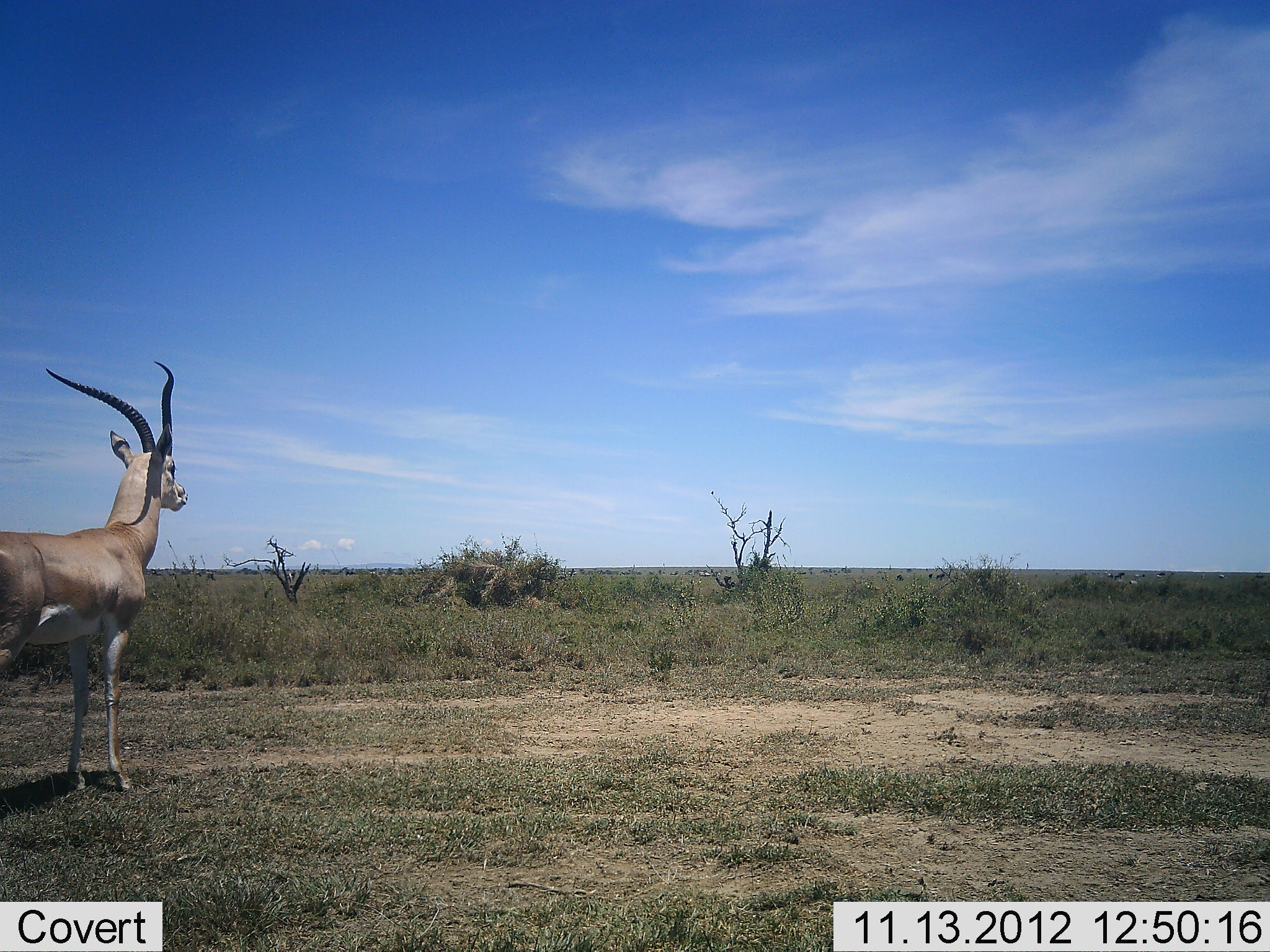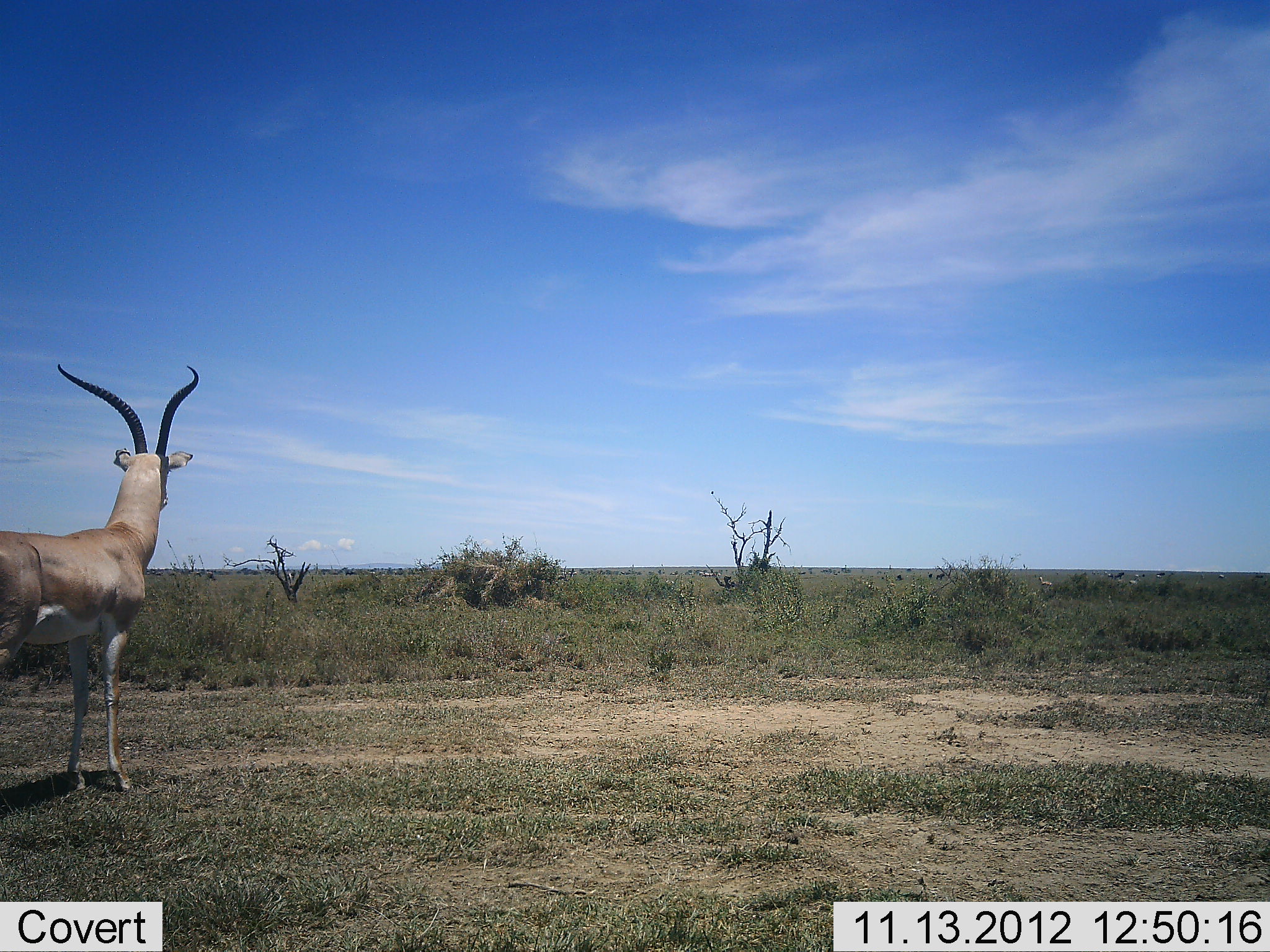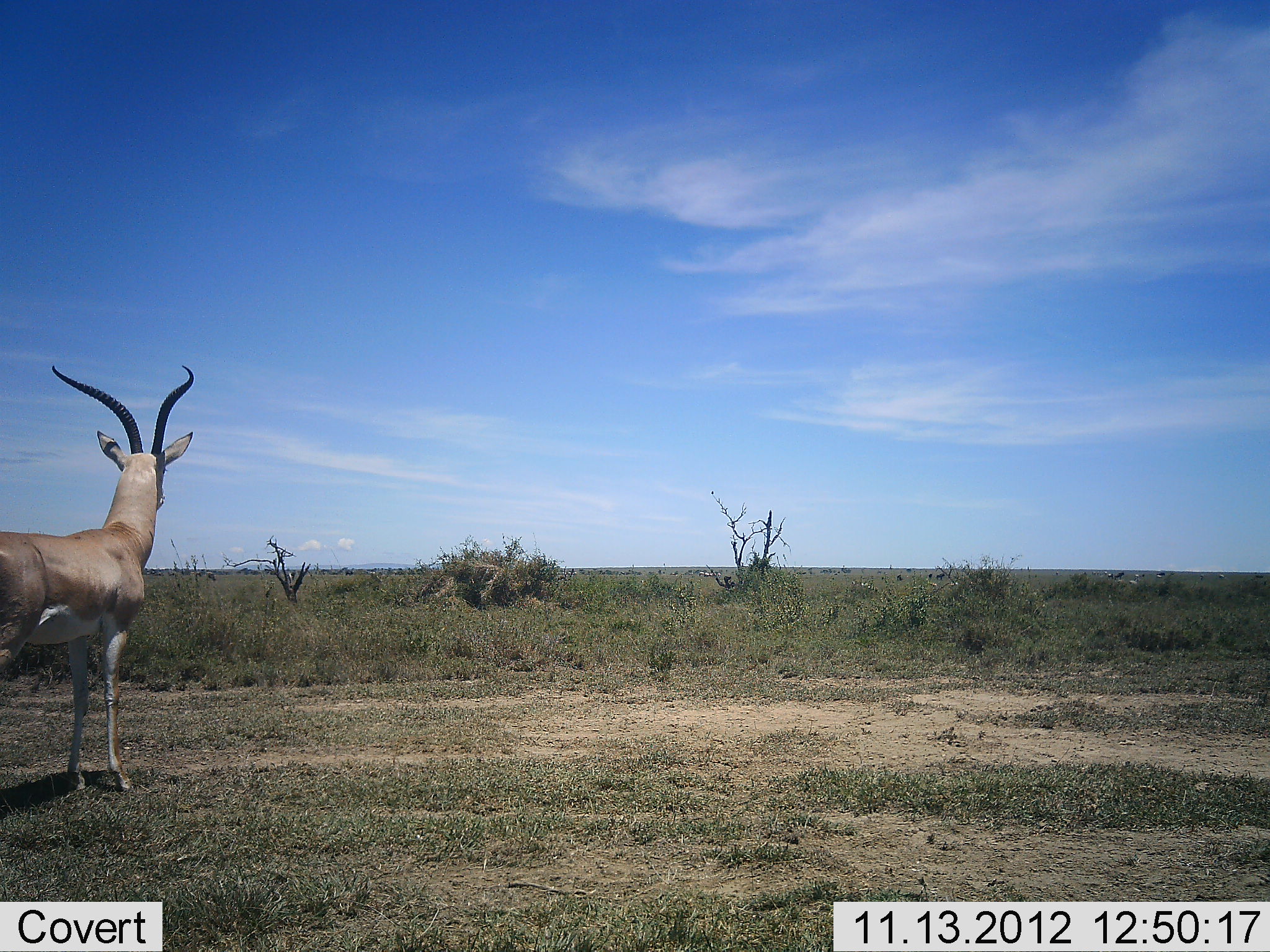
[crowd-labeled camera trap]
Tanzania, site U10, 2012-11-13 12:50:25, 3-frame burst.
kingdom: Animalia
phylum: Chordata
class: Mammalia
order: Artiodactyla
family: Bovidae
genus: Aepyceros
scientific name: Aepyceros melampus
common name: impala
Impala (Aepyceros melampus), count 1. Behavior (volunteer vote fractions): standing 100%, resting 0%, moving 0%, interacting 0%. Young present (vote fraction): 0%. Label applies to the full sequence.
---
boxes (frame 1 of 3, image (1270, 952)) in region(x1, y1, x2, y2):
animal: region(0, 361, 186, 790)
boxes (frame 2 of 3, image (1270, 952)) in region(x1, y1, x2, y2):
animal: region(0, 361, 202, 790)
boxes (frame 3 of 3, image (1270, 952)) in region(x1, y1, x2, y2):
animal: region(0, 361, 194, 790)